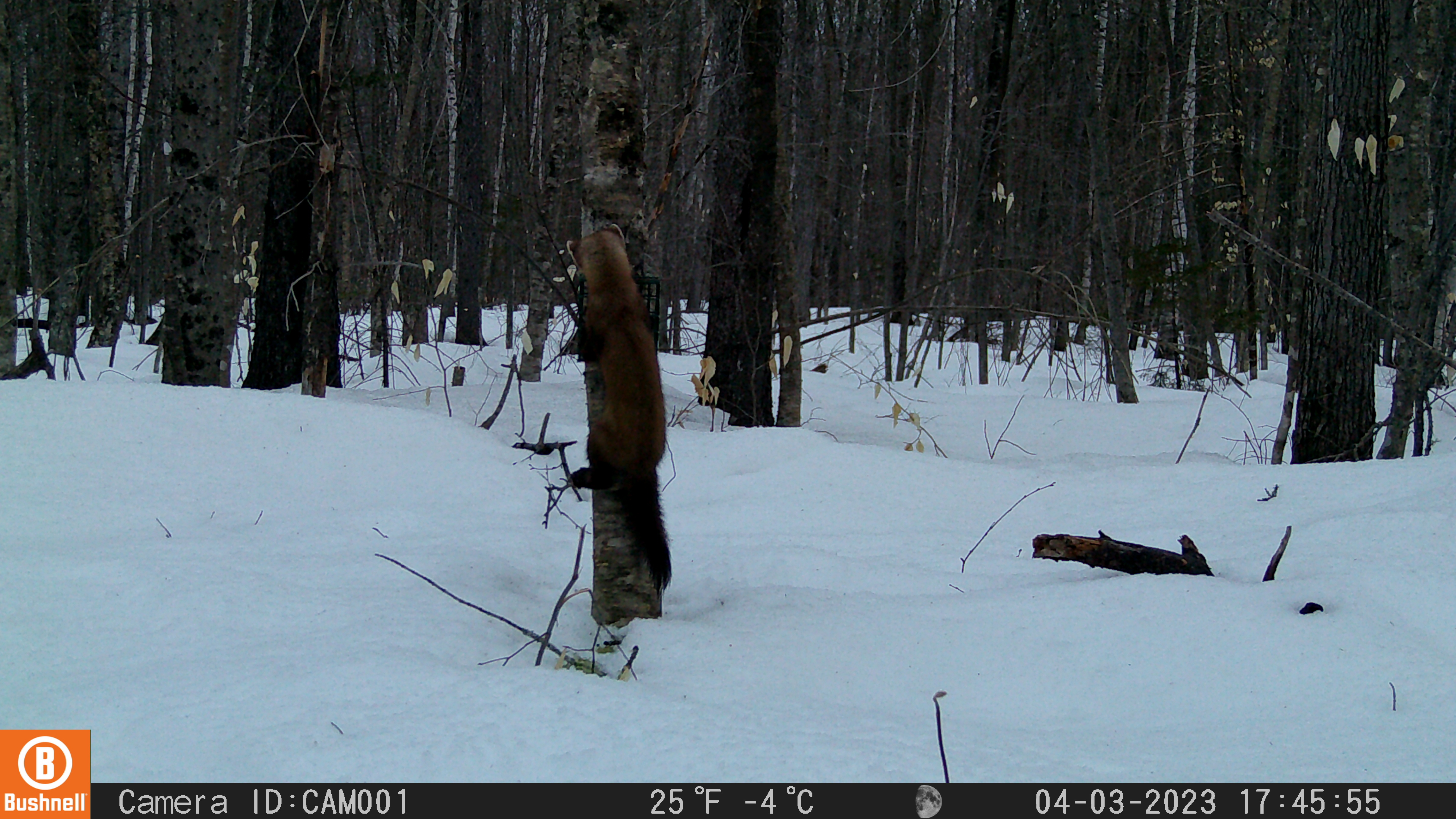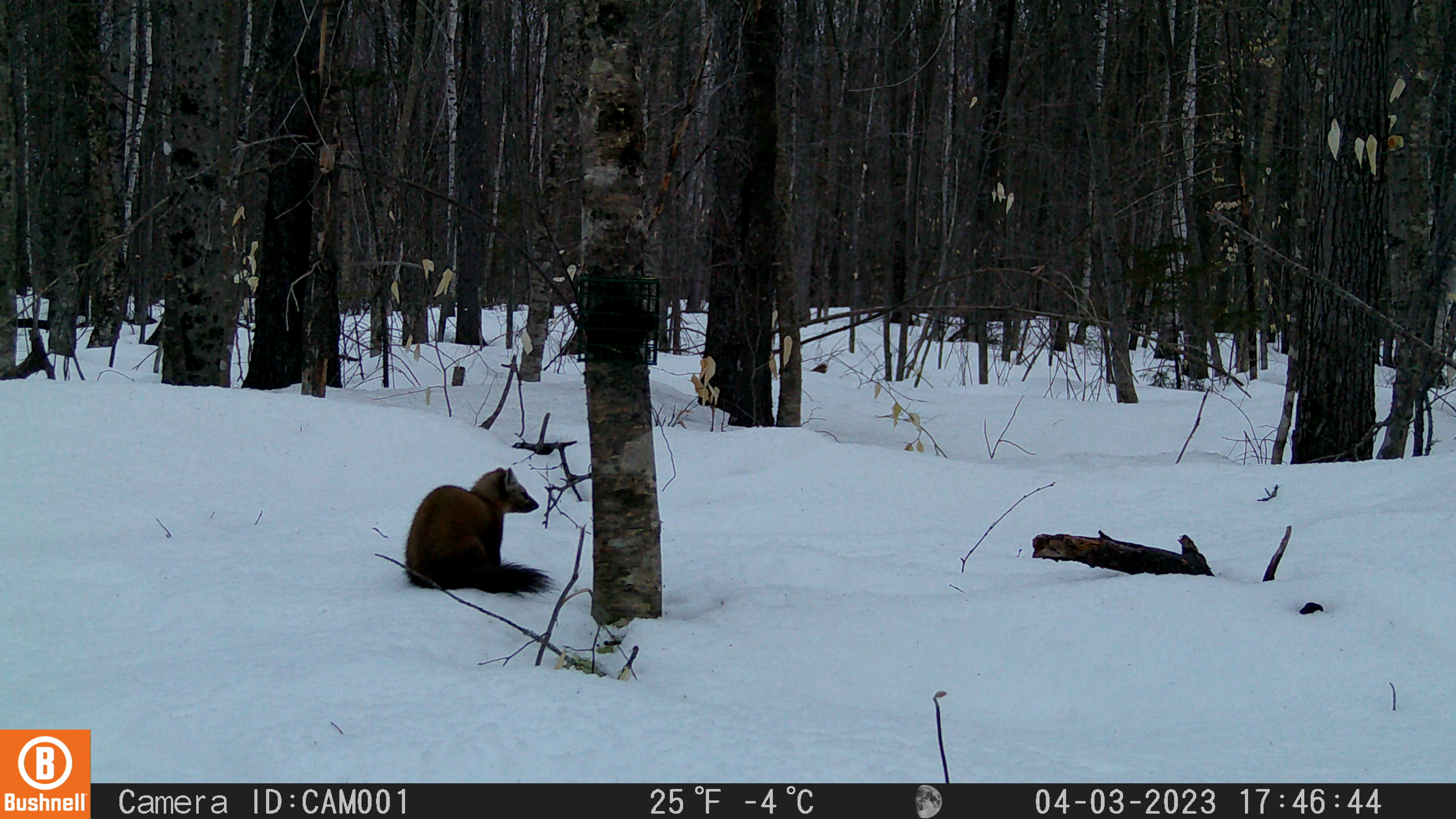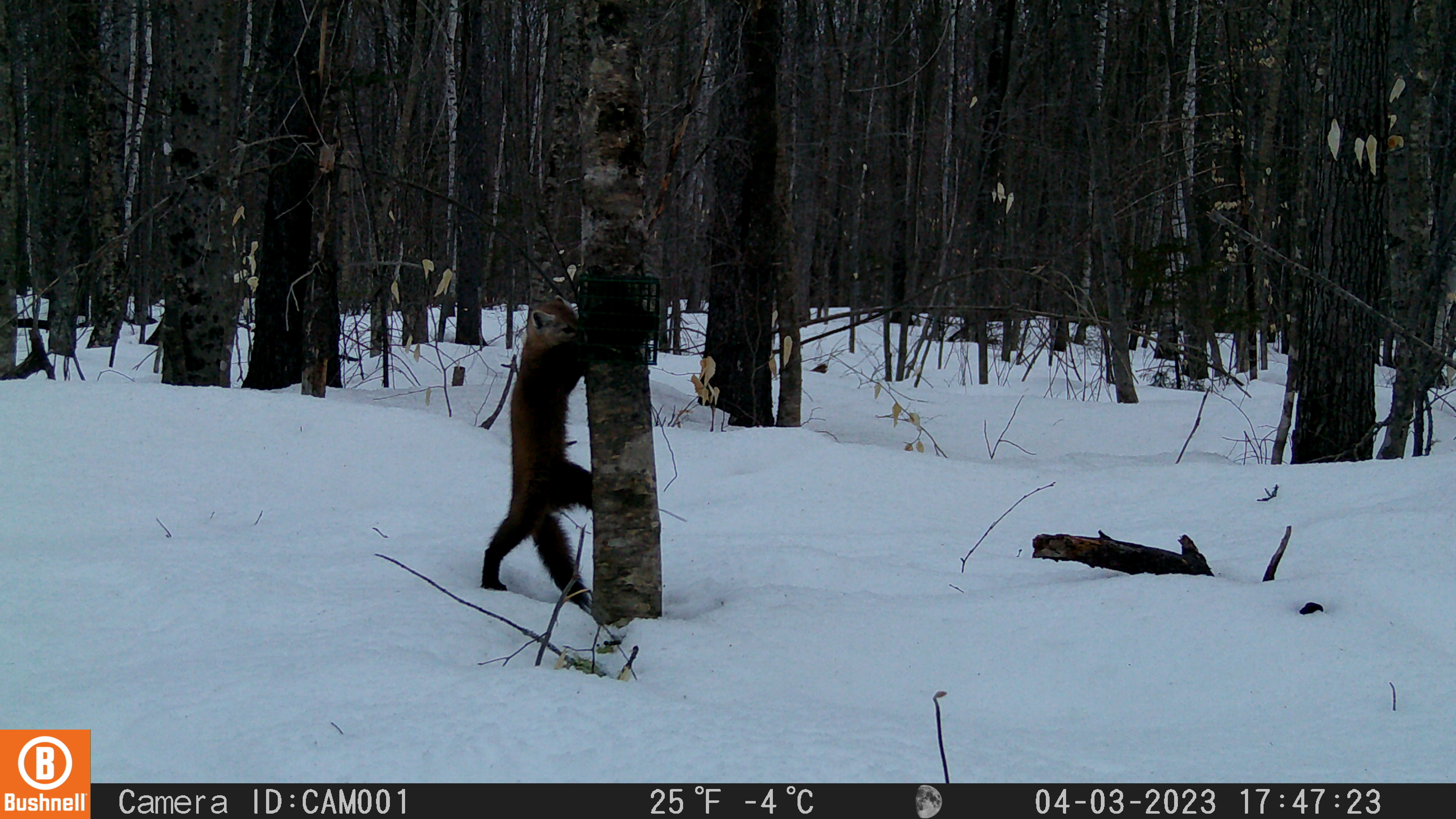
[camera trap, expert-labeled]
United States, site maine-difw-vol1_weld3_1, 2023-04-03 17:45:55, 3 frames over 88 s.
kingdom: Animalia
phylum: Chordata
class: Mammalia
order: Carnivora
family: Mustelidae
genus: Martes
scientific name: Martes americana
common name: american marten